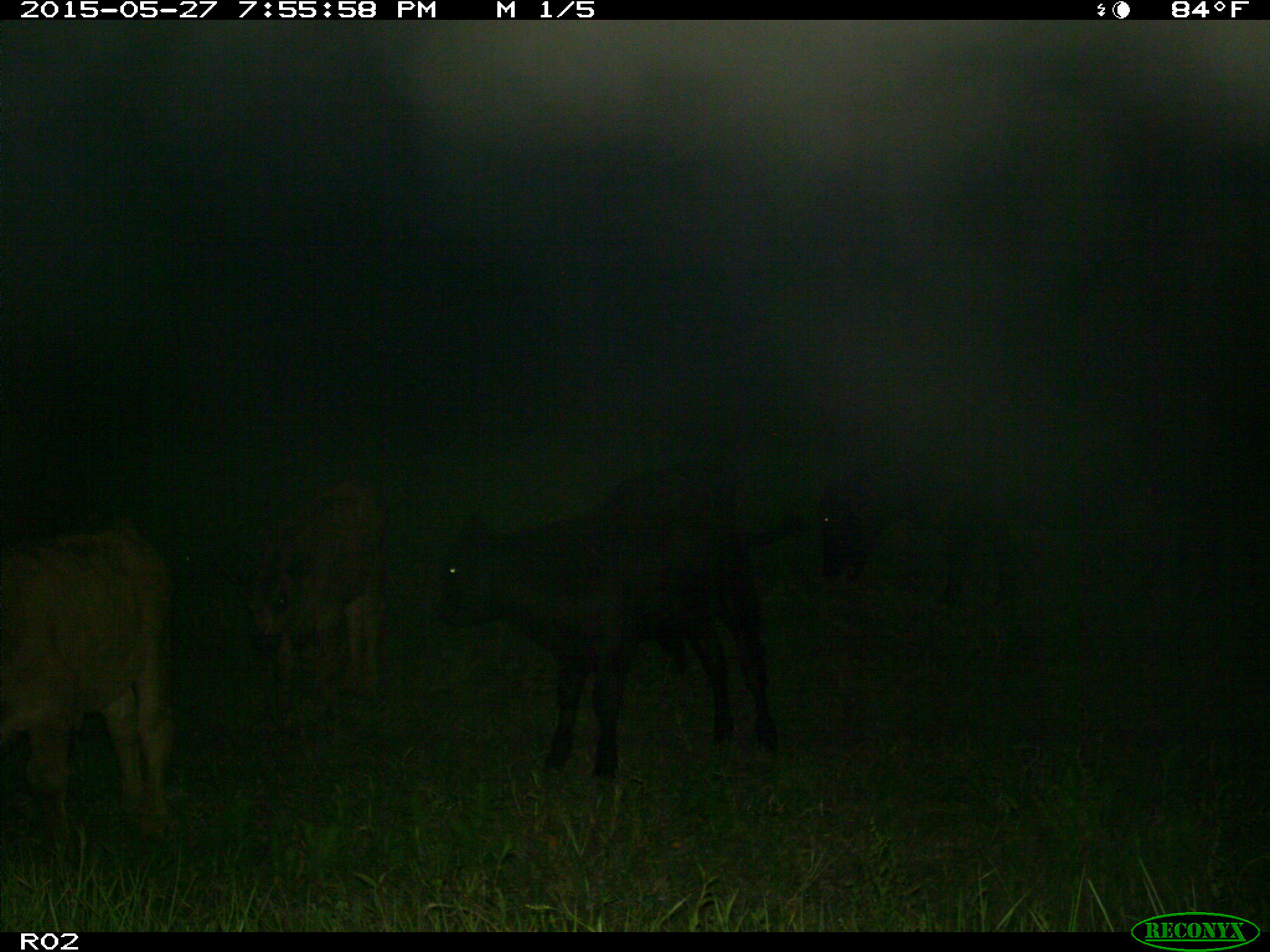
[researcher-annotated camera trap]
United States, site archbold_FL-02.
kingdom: Animalia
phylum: Chordata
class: Mammalia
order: Artiodactyla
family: Bovidae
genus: Bos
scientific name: Bos taurus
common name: domestic cow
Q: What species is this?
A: Bos taurus (domestic cow).